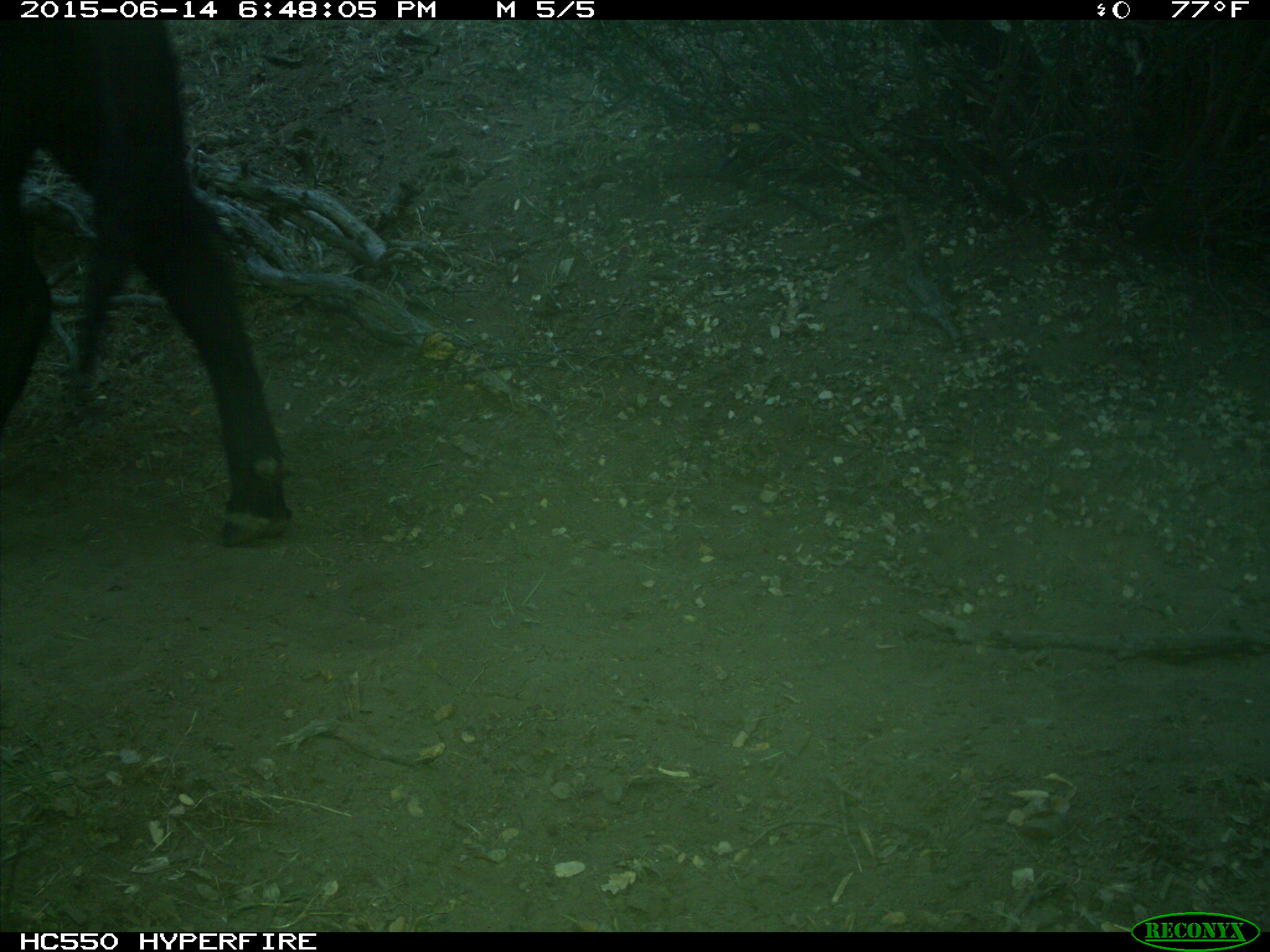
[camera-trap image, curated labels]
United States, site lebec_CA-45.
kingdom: Animalia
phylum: Chordata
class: Mammalia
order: Artiodactyla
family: Bovidae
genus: Bos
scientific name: Bos taurus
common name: domestic cow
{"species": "Bos taurus (domestic cow)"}